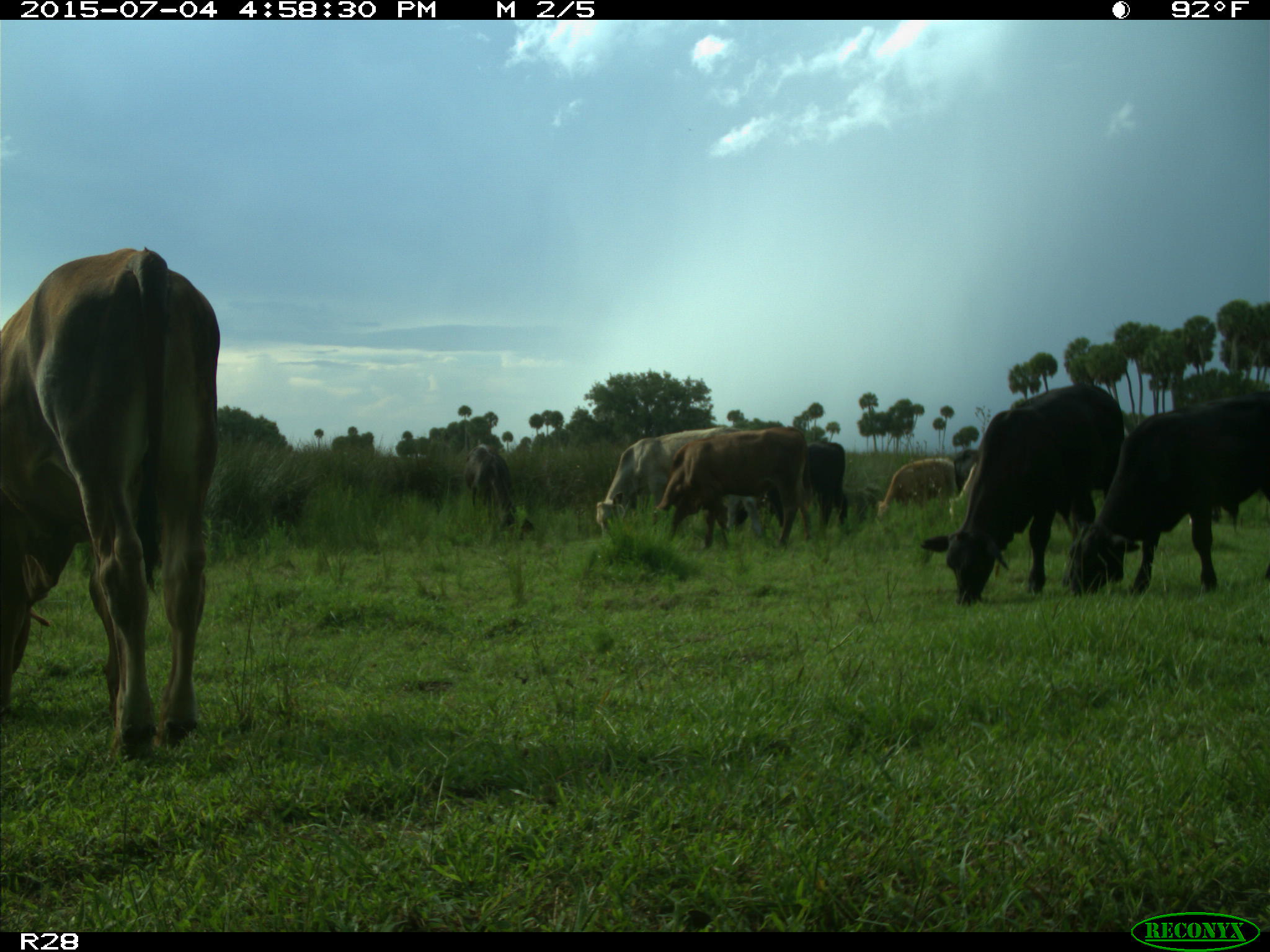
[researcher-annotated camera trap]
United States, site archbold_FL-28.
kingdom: Animalia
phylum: Chordata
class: Mammalia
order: Artiodactyla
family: Bovidae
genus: Bos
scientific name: Bos taurus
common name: domestic cow